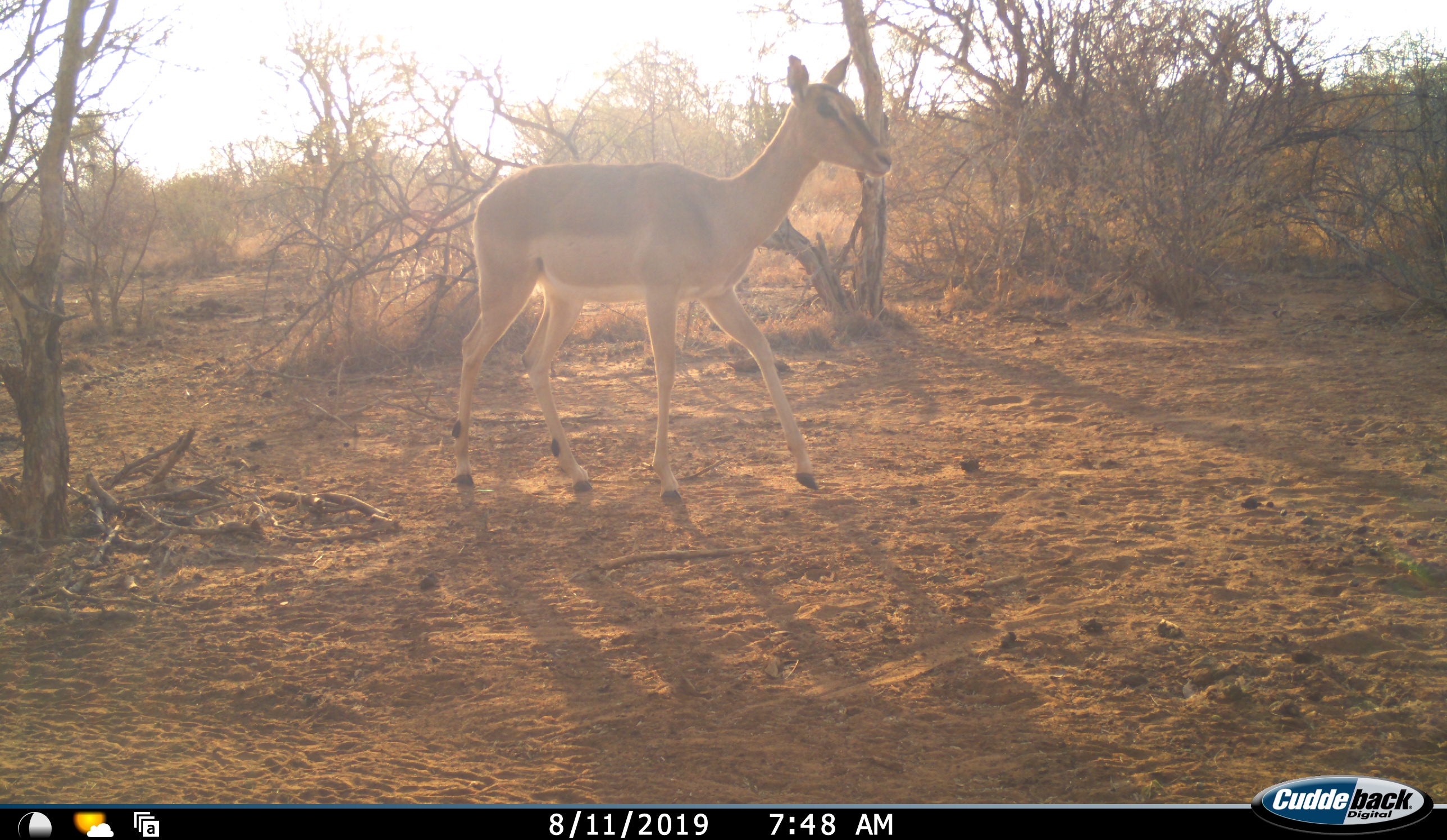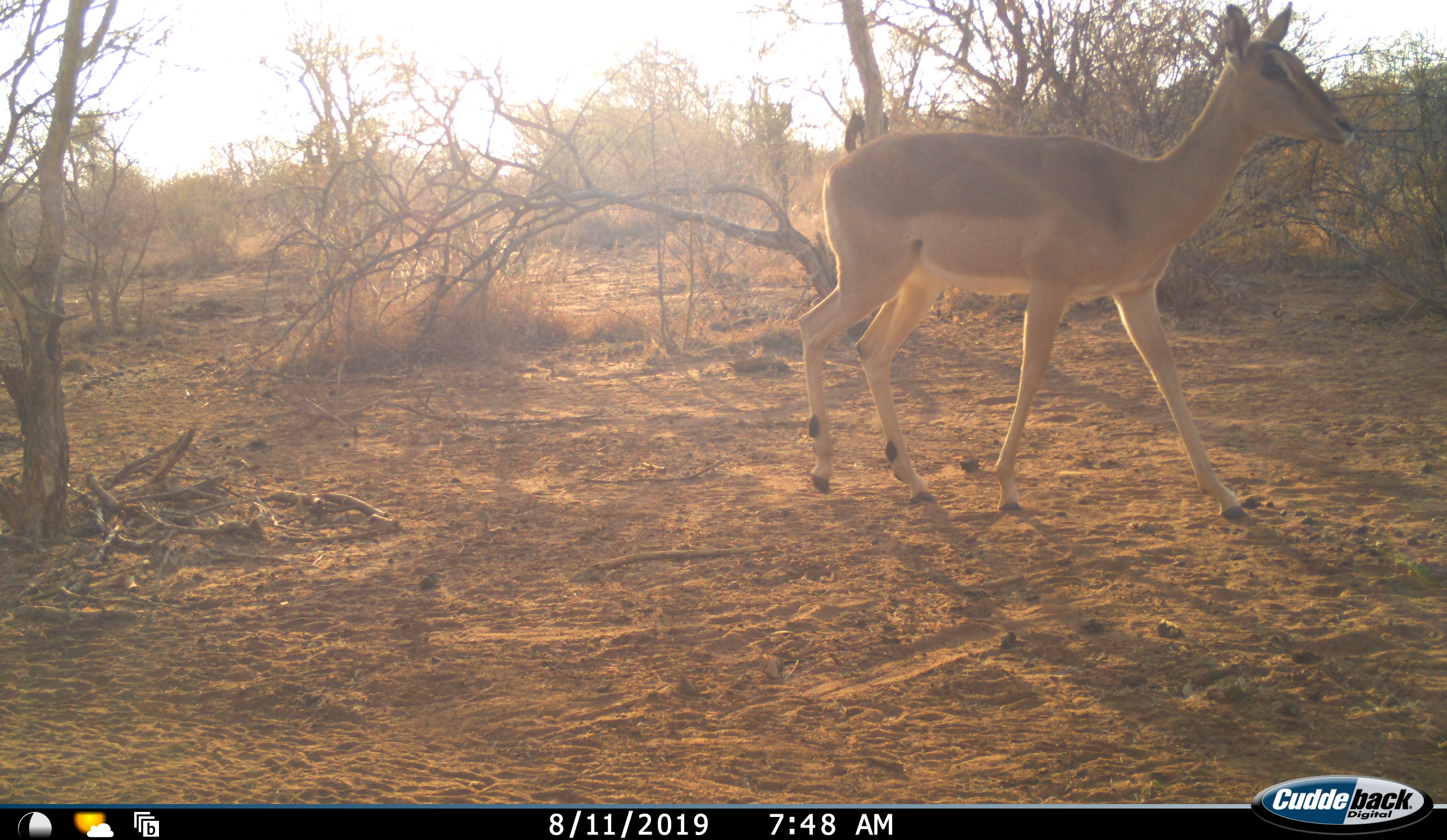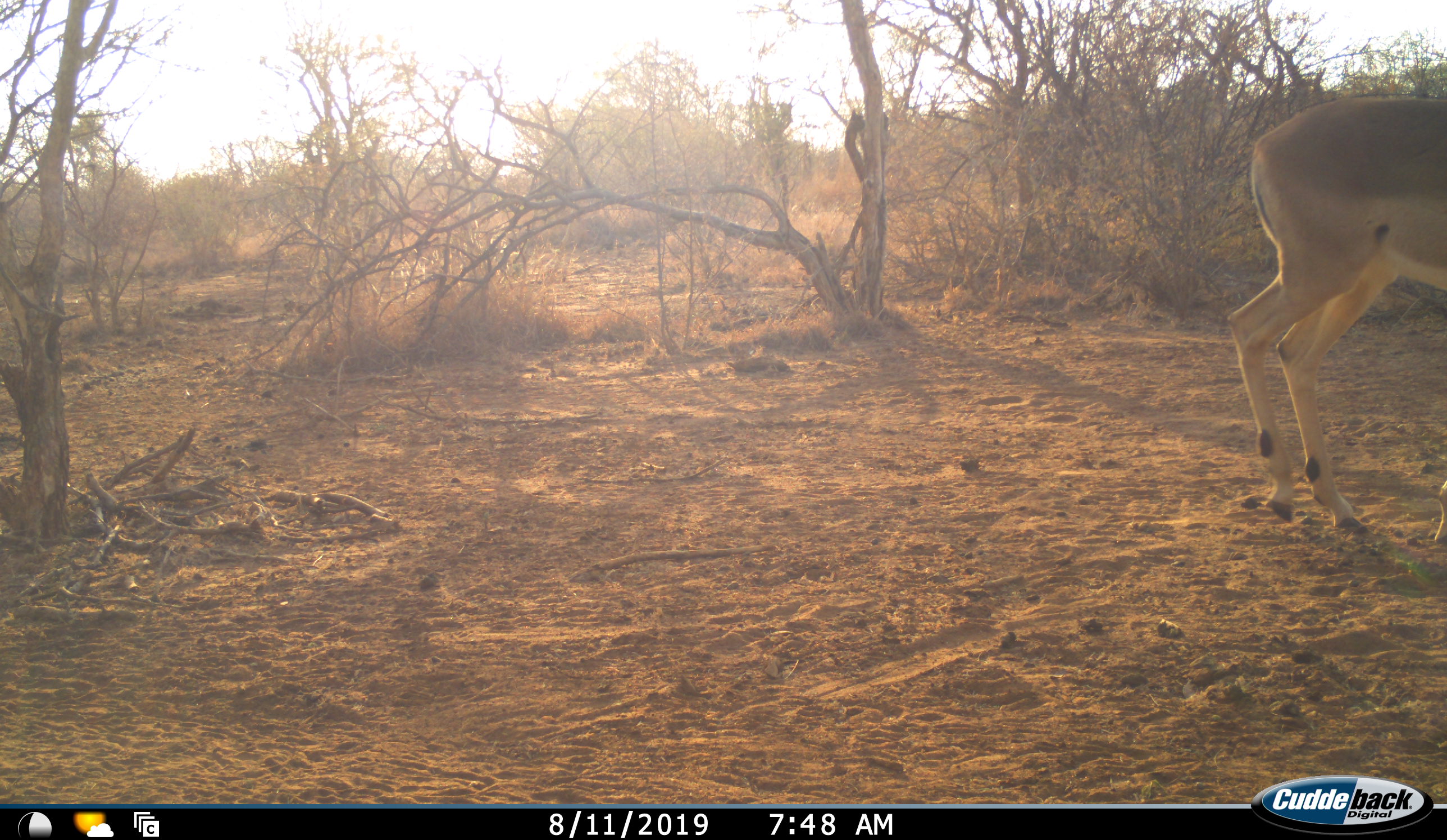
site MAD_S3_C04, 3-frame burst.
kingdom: Animalia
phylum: Chordata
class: Mammalia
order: Artiodactyla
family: Bovidae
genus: Aepyceros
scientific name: Aepyceros melampus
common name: impala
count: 1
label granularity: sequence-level